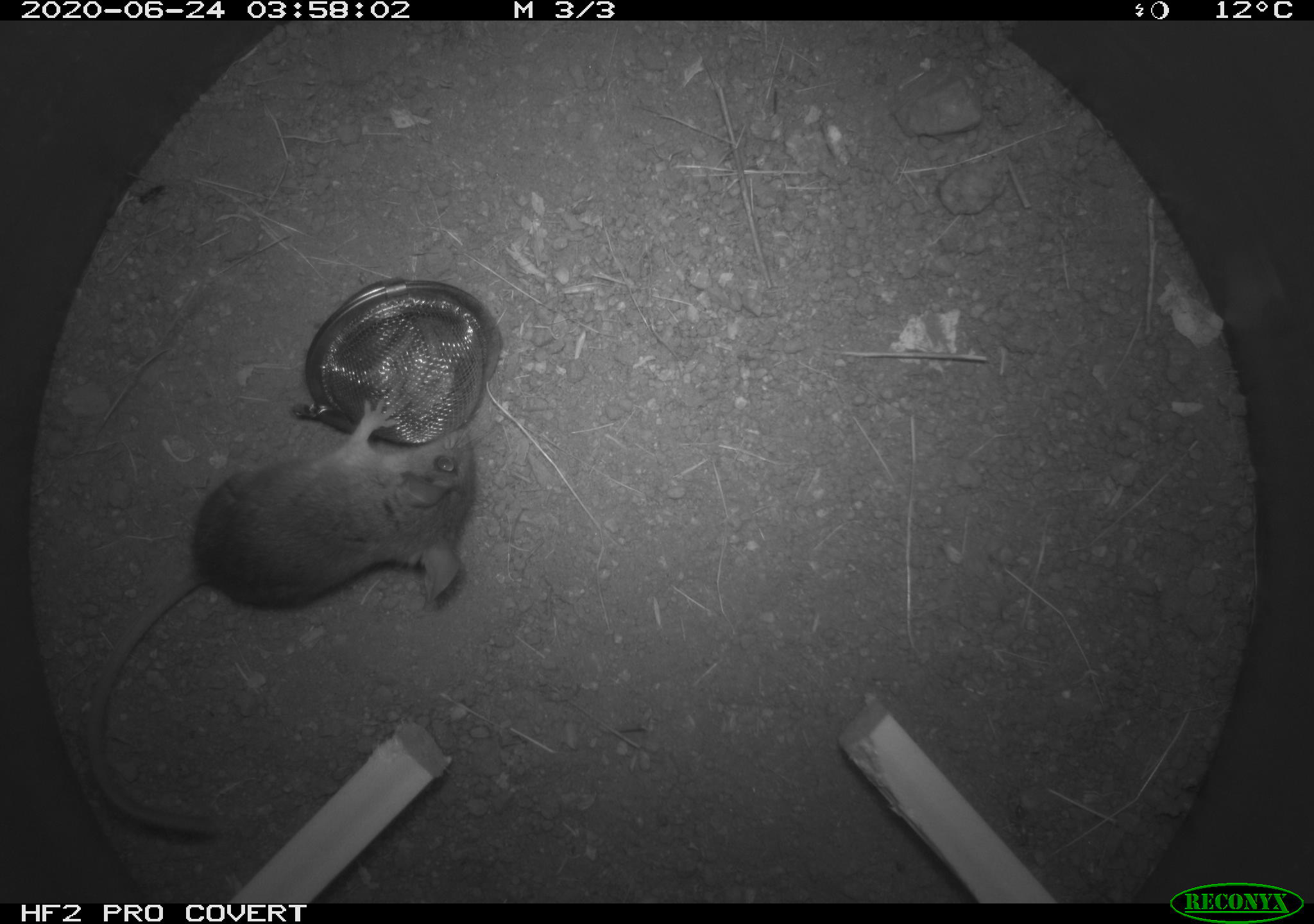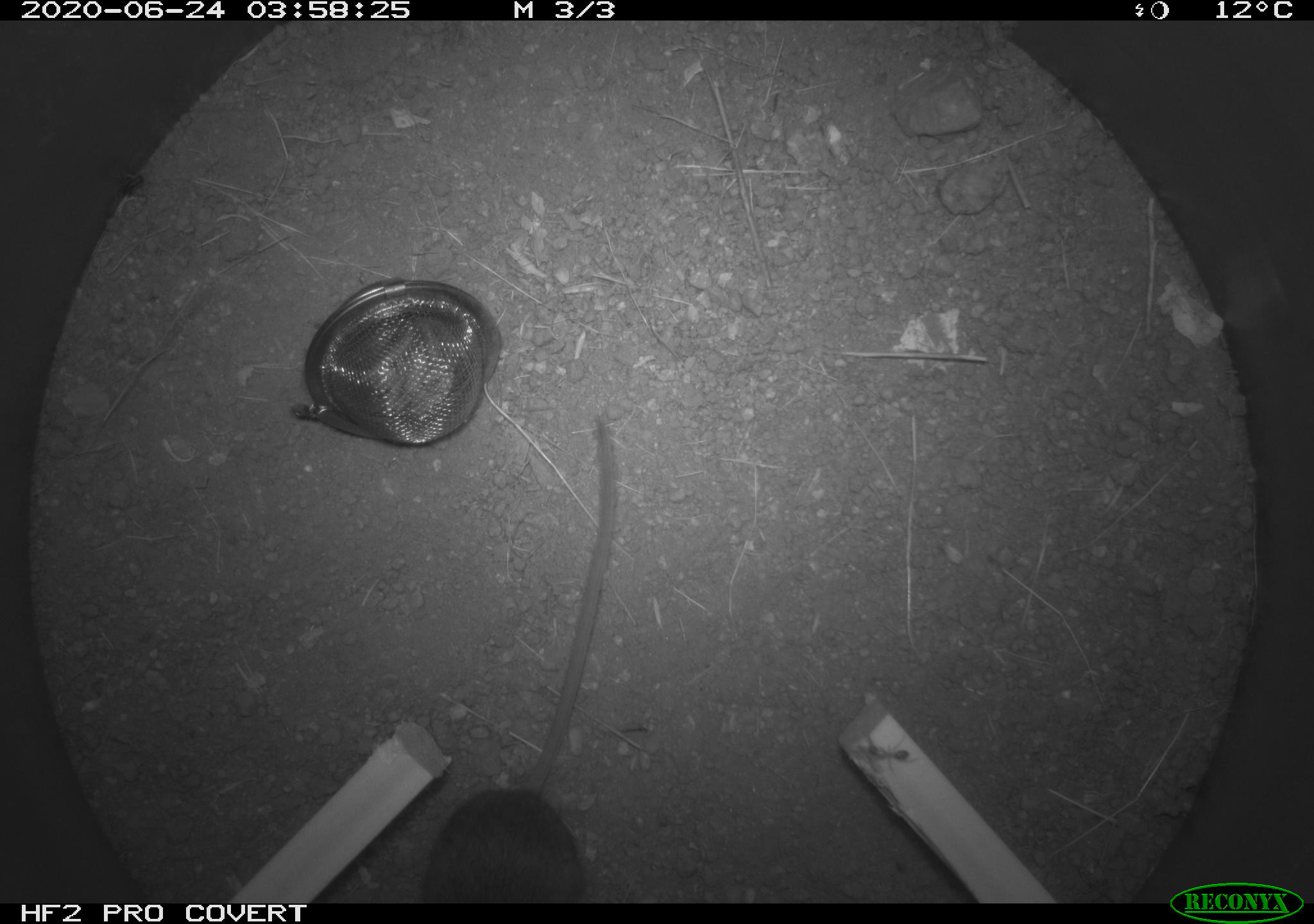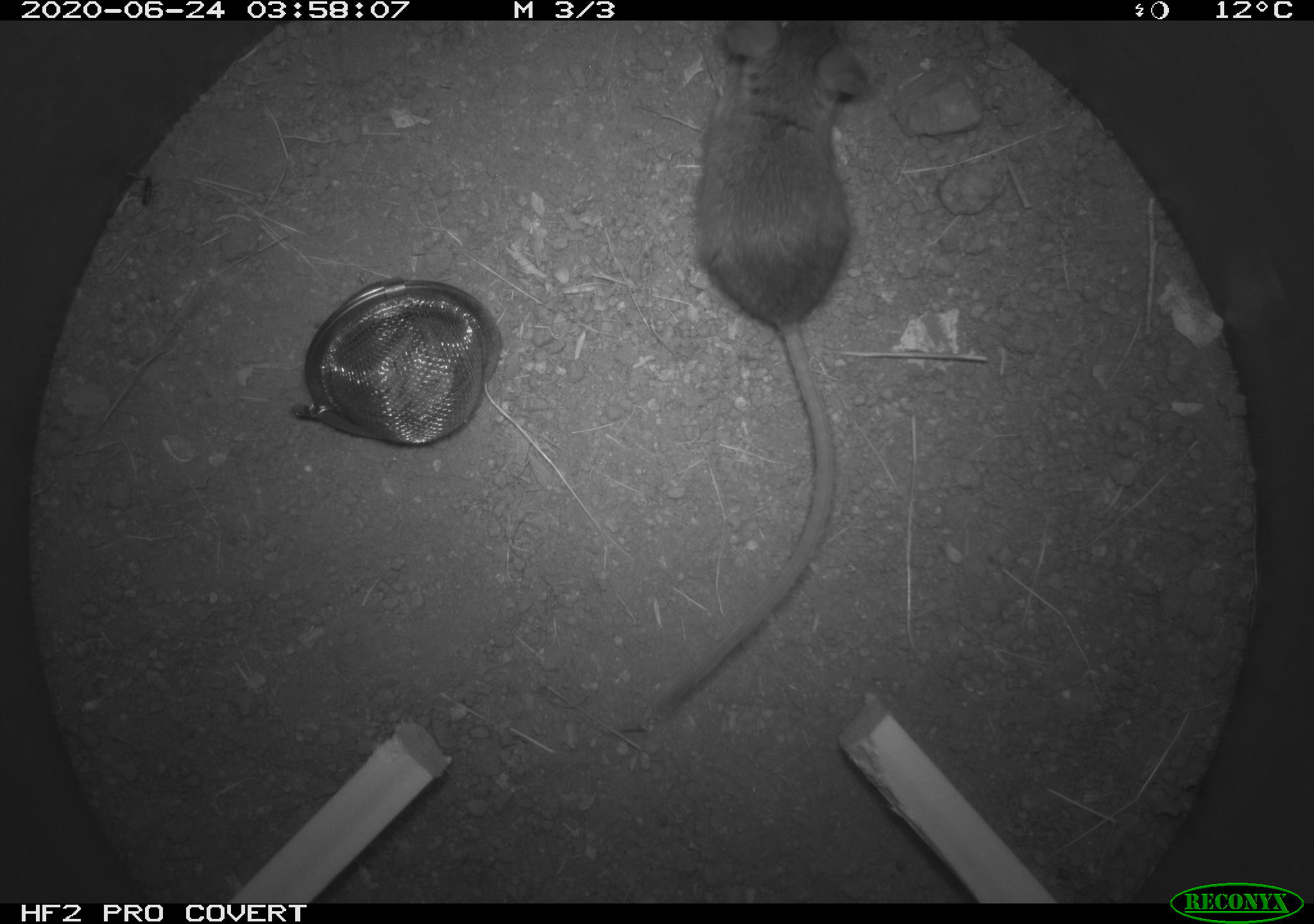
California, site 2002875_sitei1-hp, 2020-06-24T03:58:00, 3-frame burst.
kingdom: Animalia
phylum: Chordata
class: Mammalia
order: Rodentia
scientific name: Rodentia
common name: mouse species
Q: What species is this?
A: Mouse species (Rodentia).